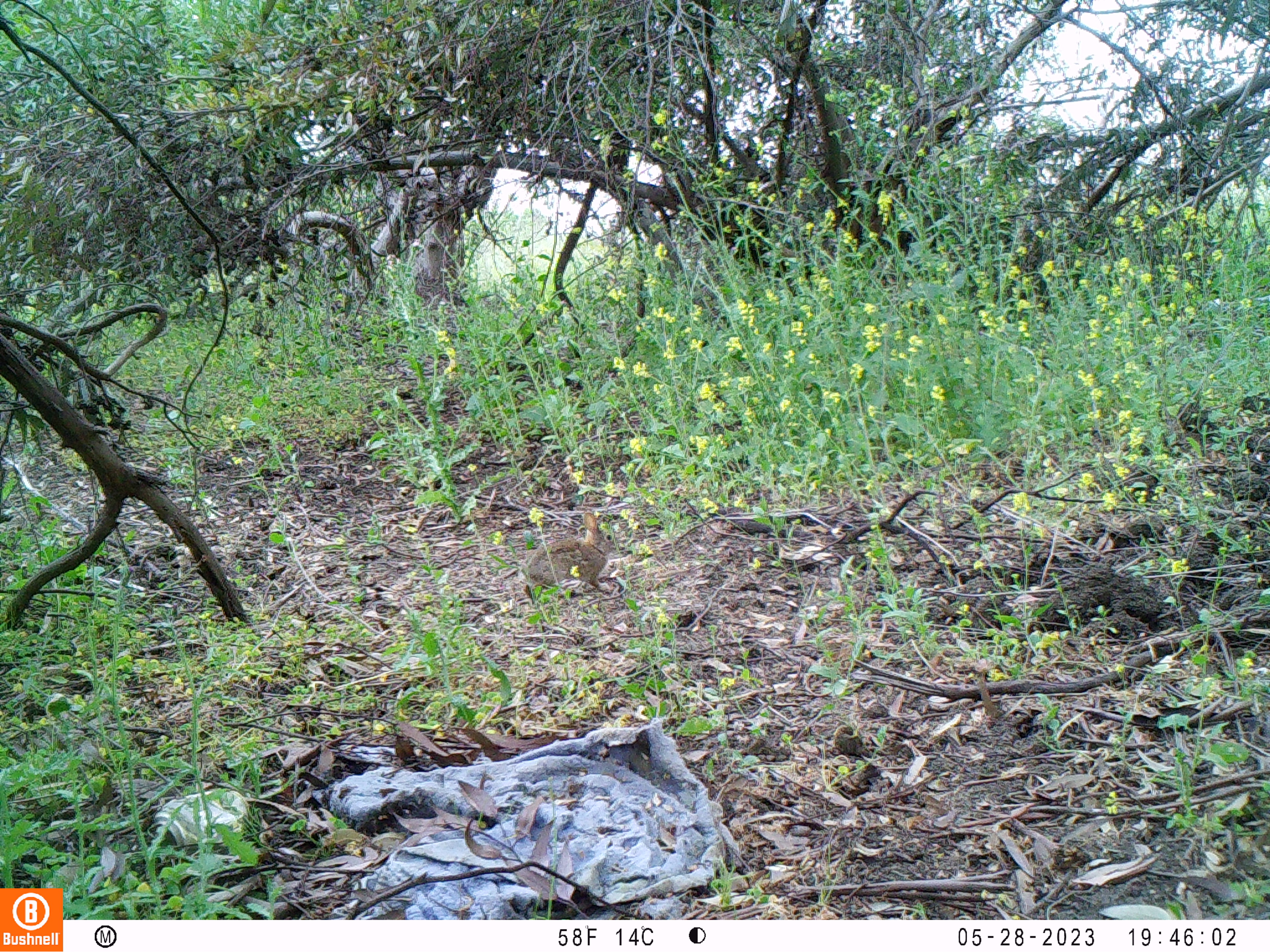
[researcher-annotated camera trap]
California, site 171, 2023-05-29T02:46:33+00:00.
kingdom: Animalia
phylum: Chordata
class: Mammalia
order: Lagomorpha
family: Leporidae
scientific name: Leporidae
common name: rabbit